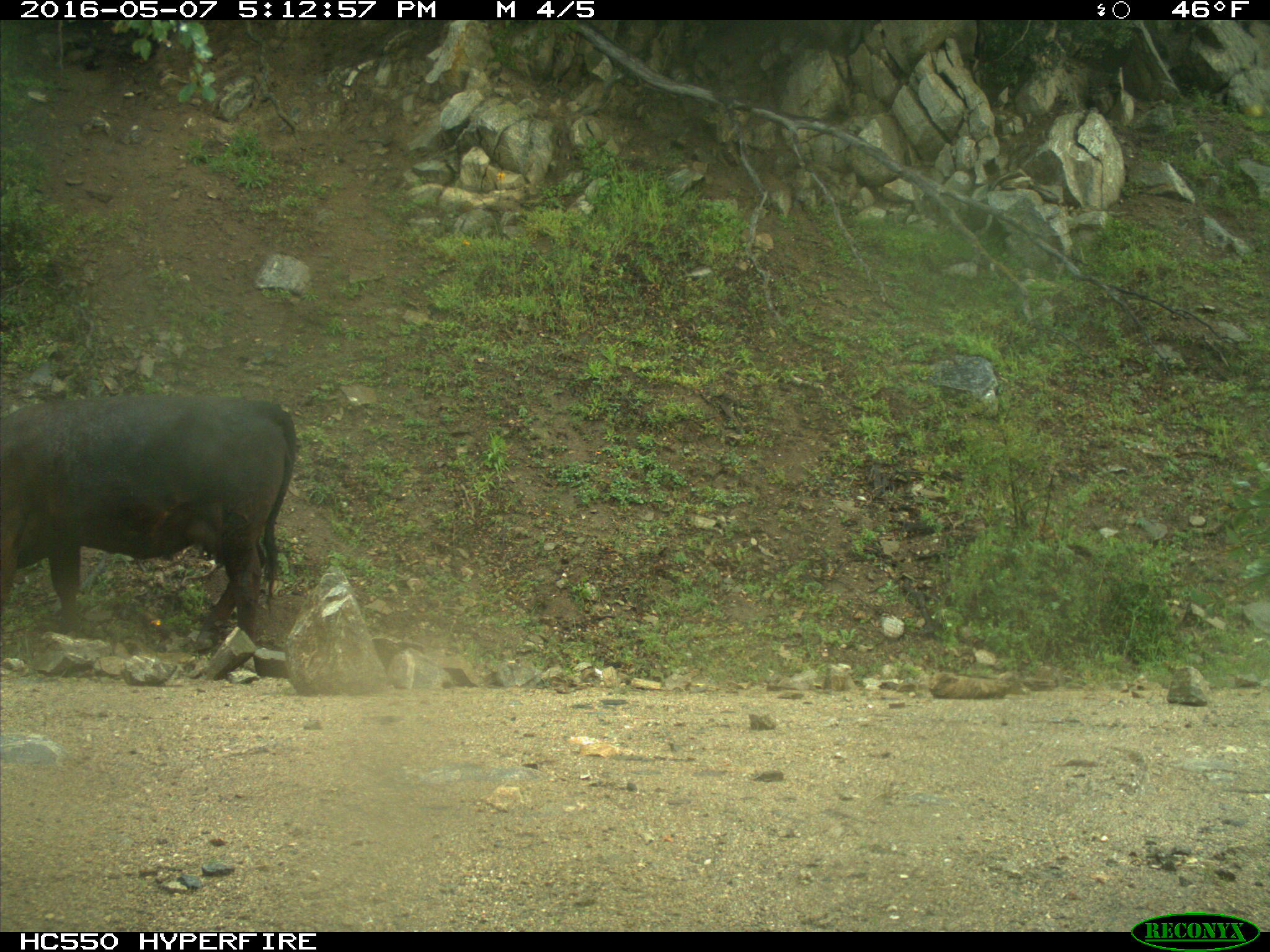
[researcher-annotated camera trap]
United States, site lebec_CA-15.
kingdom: Animalia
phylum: Chordata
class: Mammalia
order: Artiodactyla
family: Bovidae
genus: Bos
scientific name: Bos taurus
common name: domestic cow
Bos taurus (domestic cow).